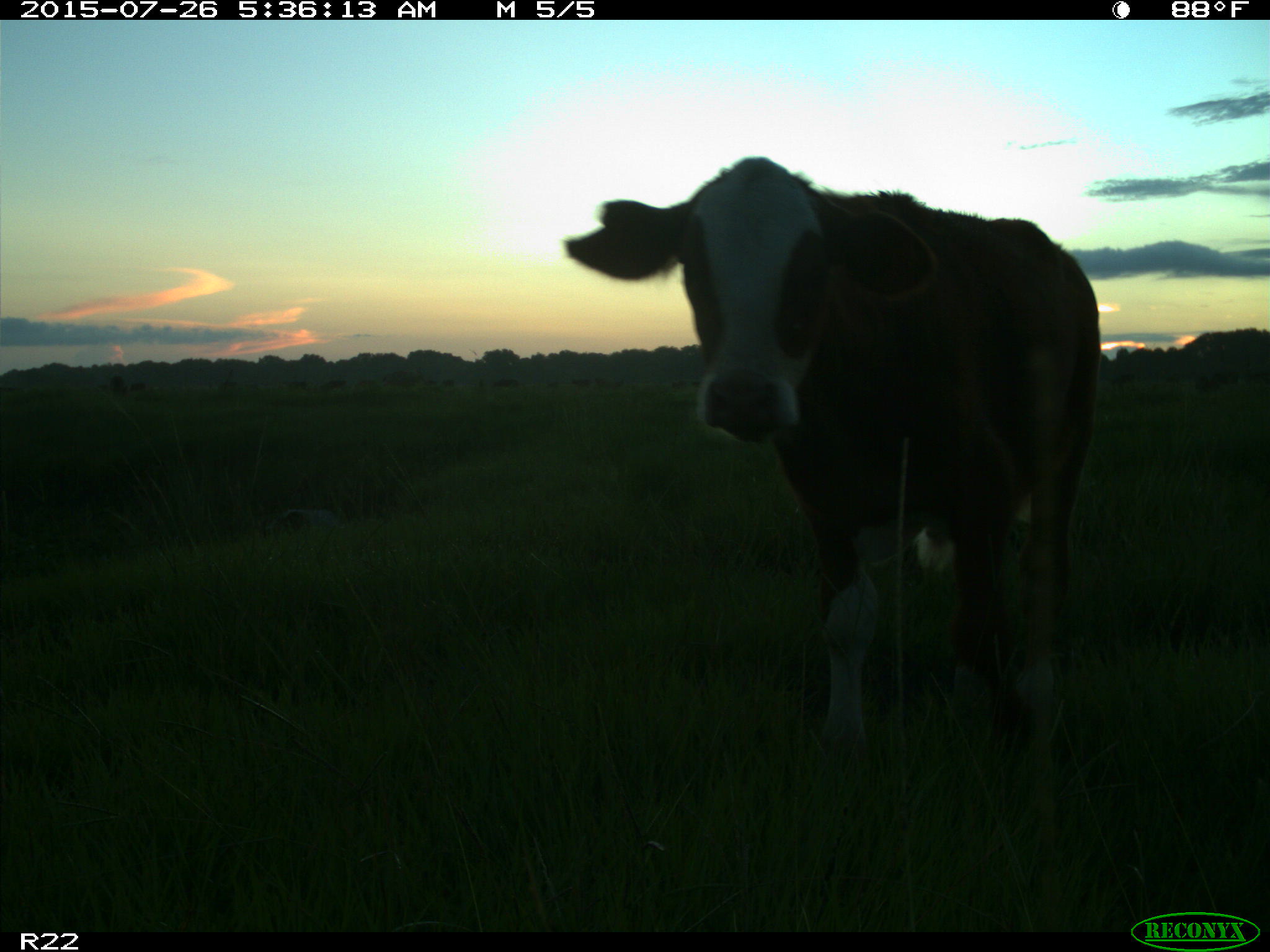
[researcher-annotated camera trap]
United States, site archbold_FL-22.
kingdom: Animalia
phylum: Chordata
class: Mammalia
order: Artiodactyla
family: Bovidae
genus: Bos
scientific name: Bos taurus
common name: domestic cow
Bos taurus (domestic cow).